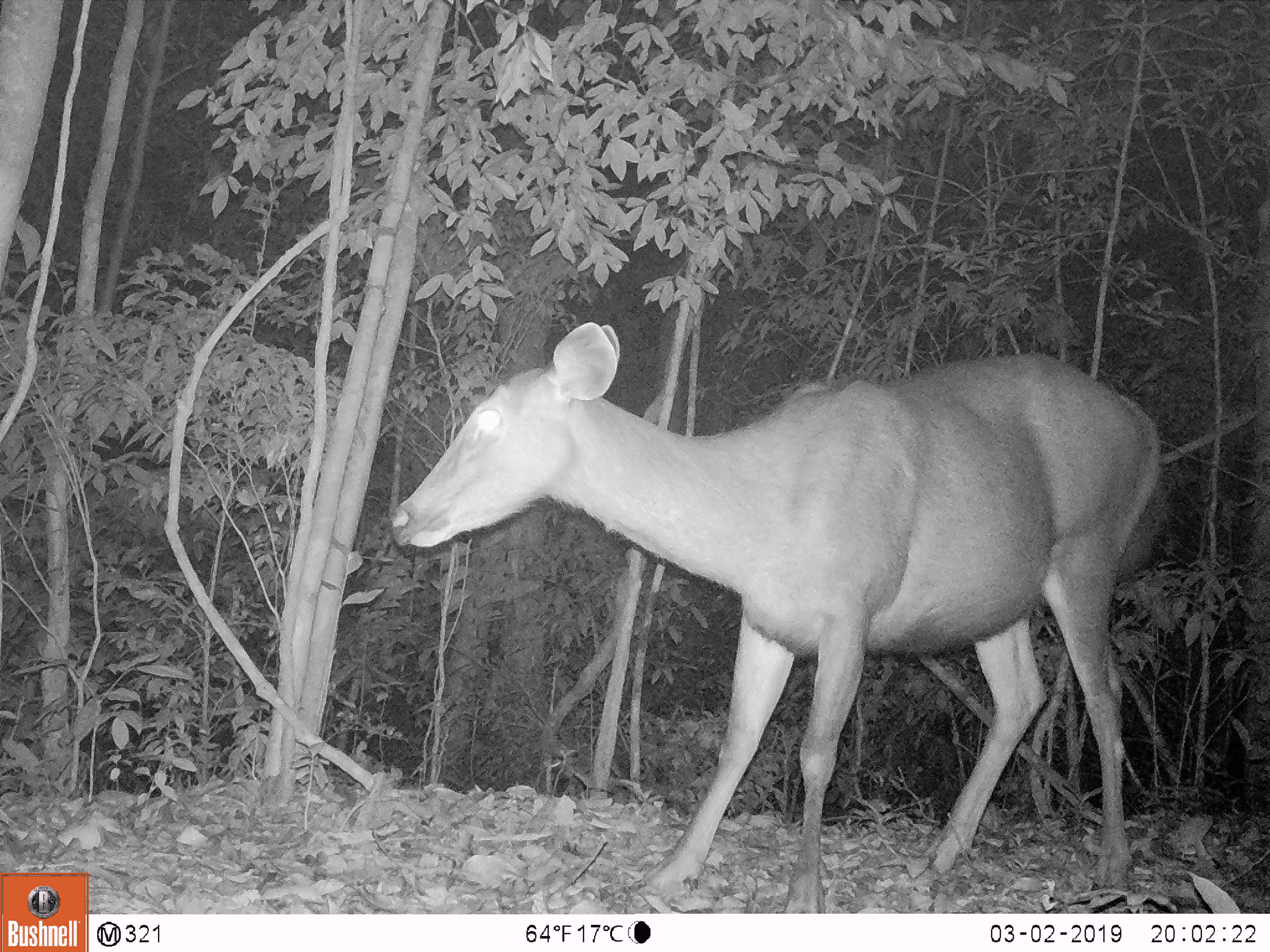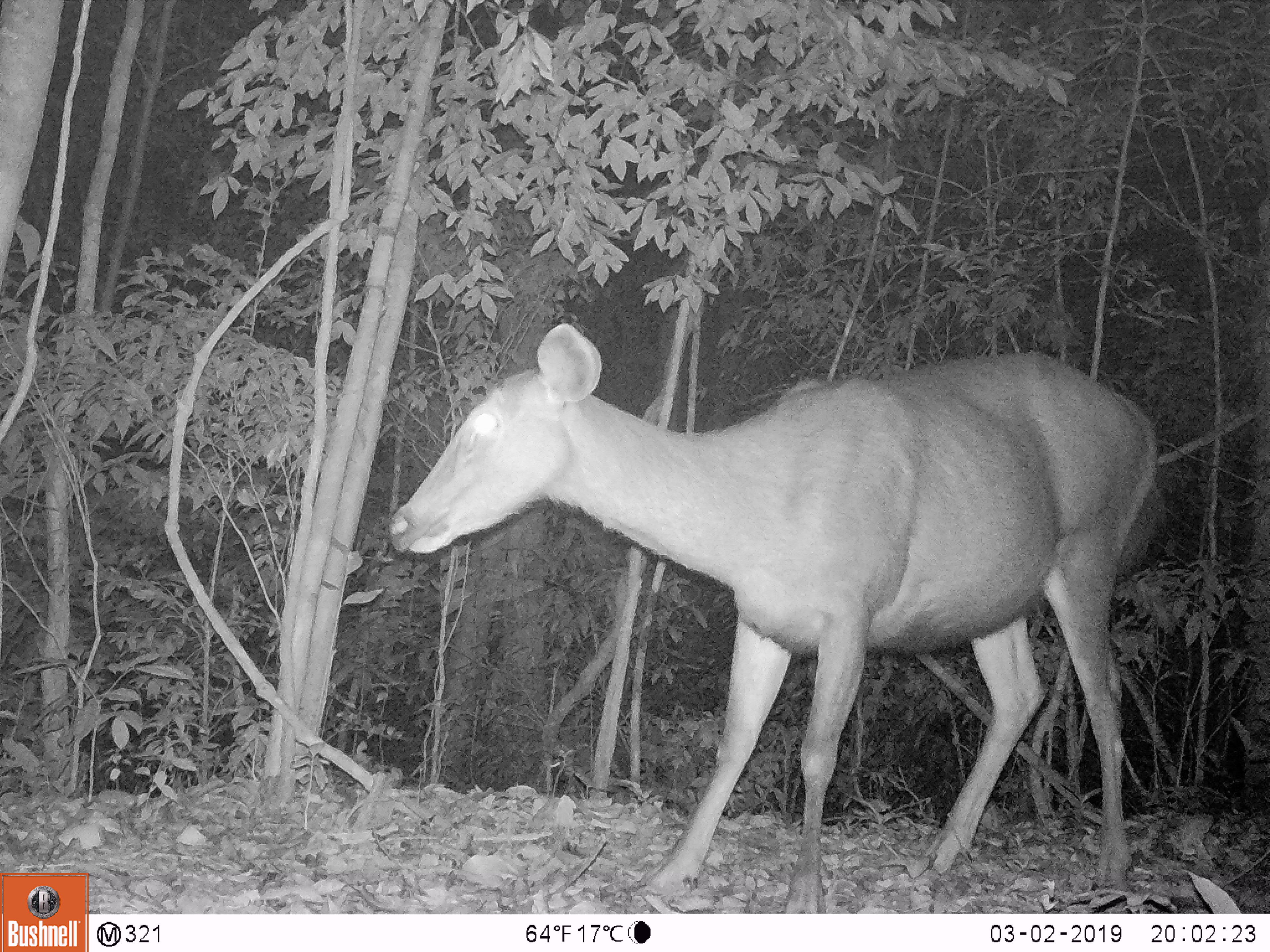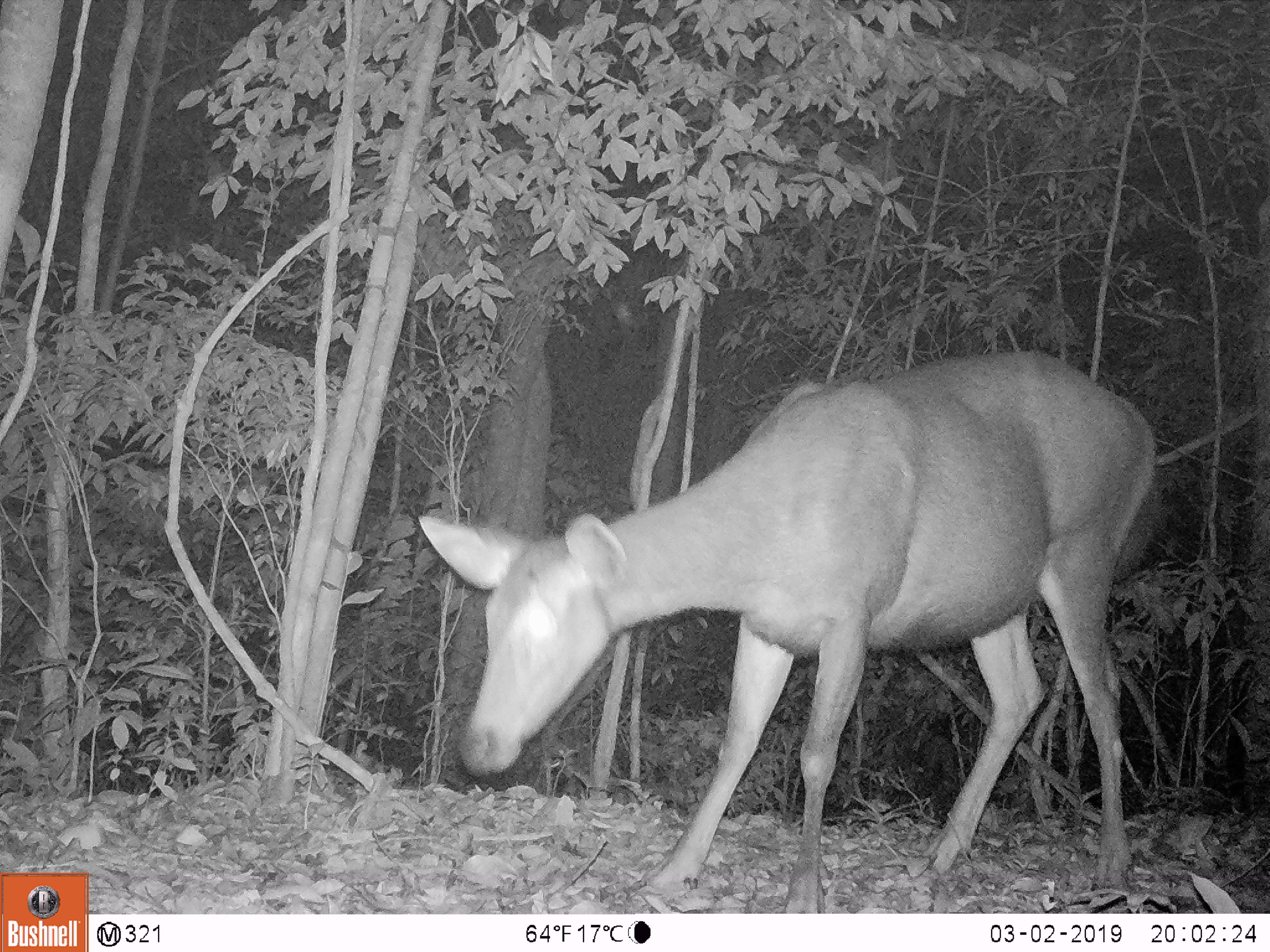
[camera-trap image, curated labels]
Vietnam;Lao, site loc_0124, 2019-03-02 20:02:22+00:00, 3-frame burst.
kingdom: Animalia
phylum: Chordata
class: Mammalia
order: Artiodactyla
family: Cervidae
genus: Rusa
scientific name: Rusa unicolor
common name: sambar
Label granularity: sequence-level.